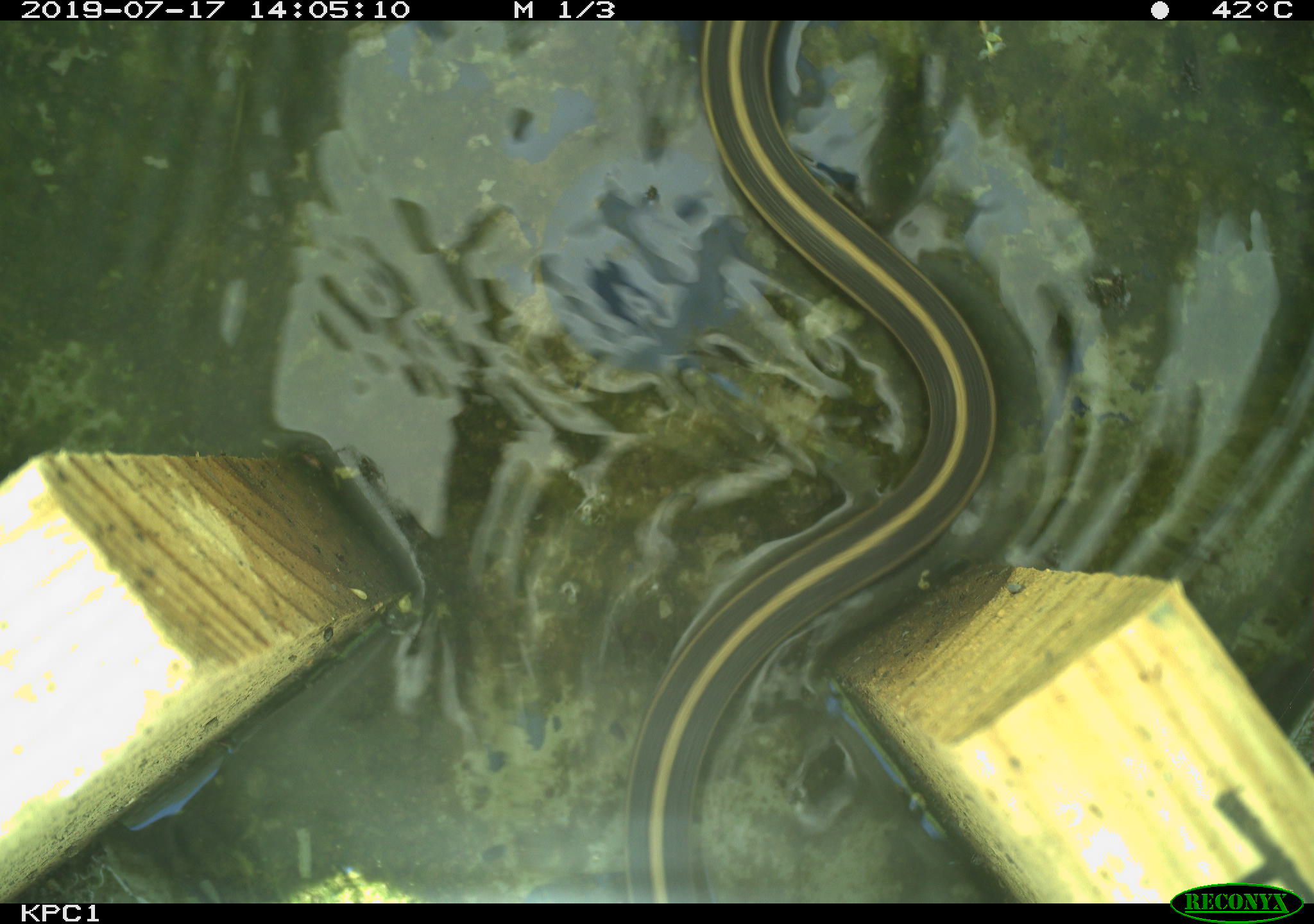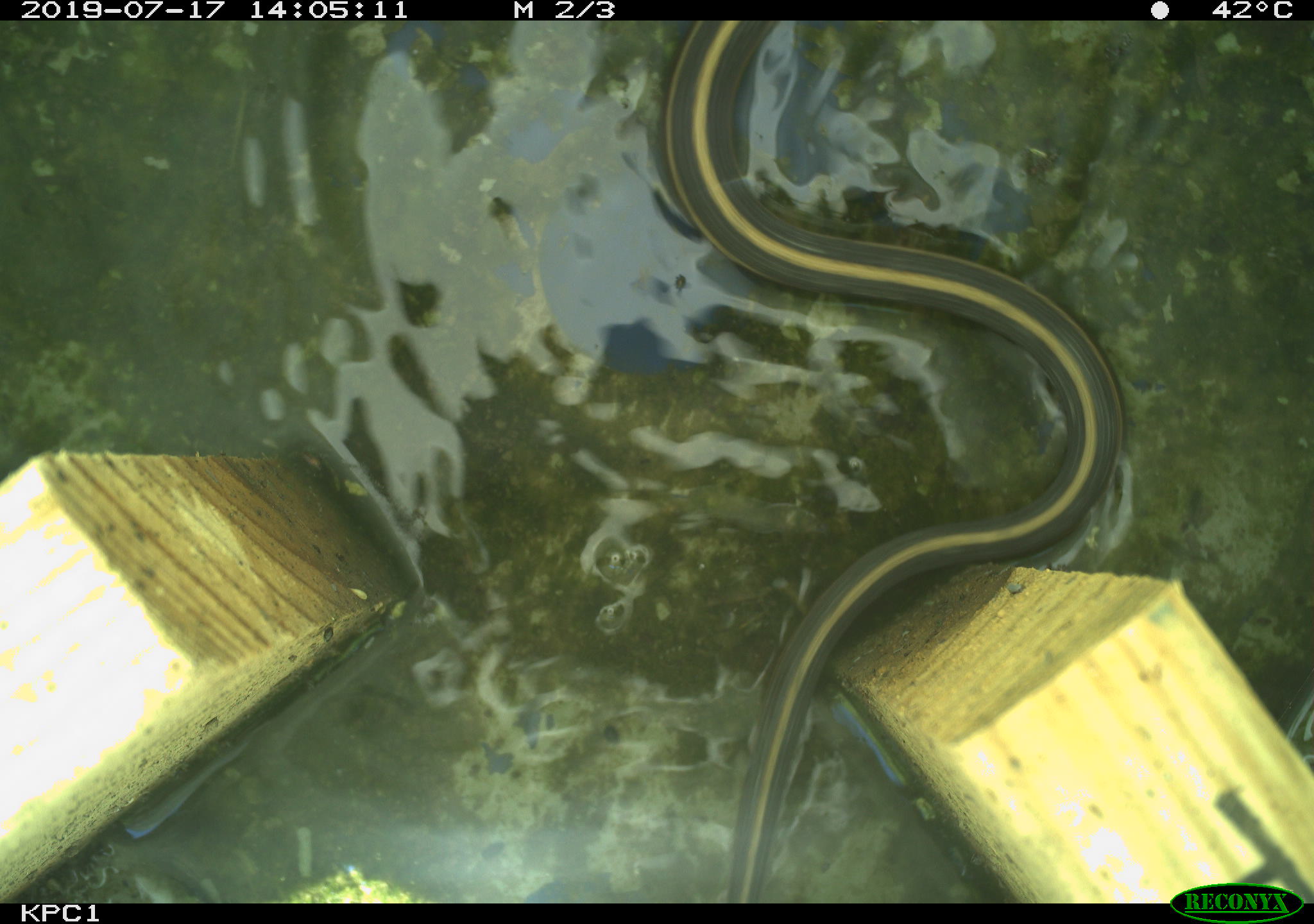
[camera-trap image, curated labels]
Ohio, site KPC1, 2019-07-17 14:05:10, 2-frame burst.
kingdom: Animalia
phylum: Chordata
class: Reptilia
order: Squamata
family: Colubridae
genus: Thamnophis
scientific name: Thamnophis sirtalis sirtalis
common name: eastern gartersnake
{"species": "eastern gartersnake (Thamnophis sirtalis sirtalis)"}